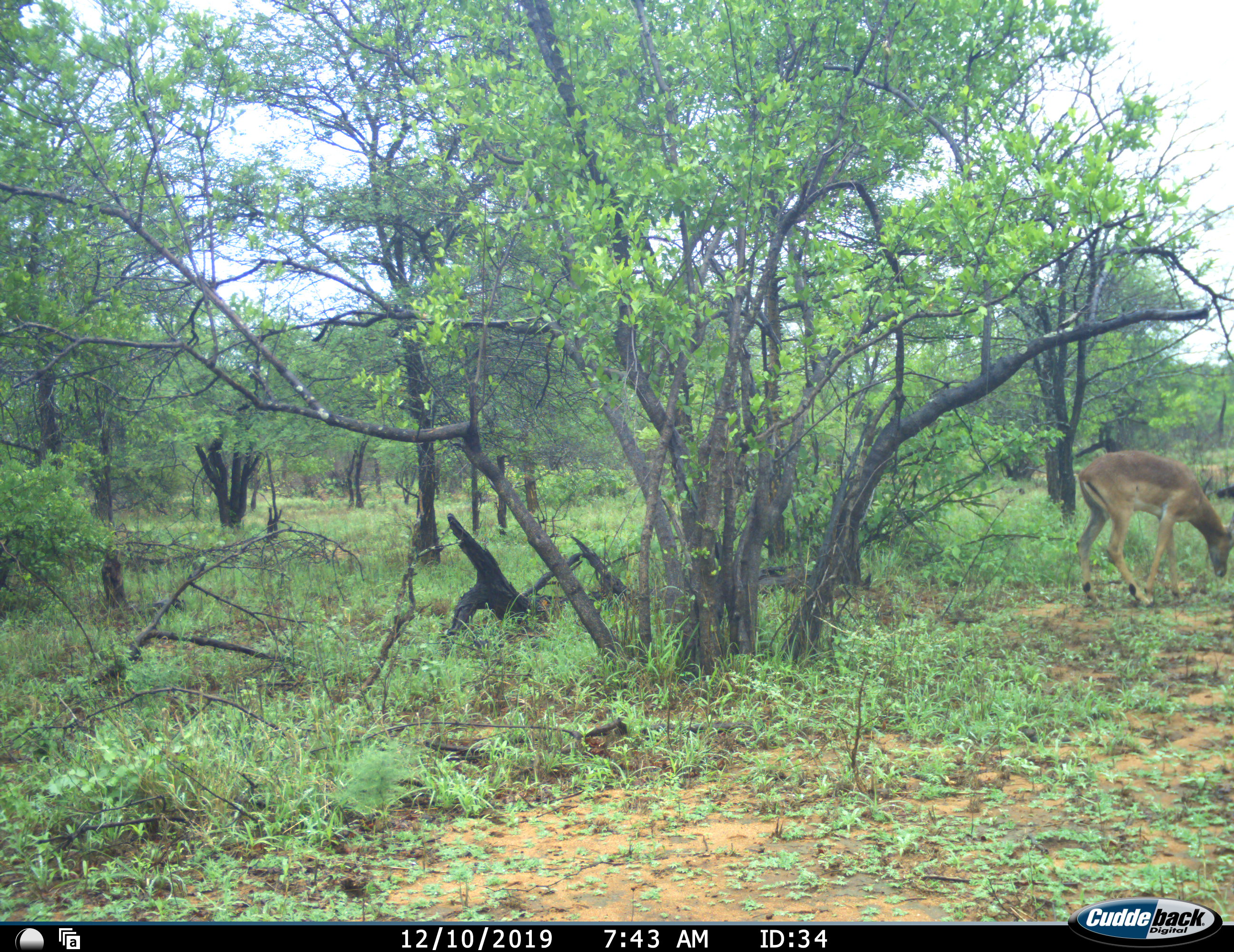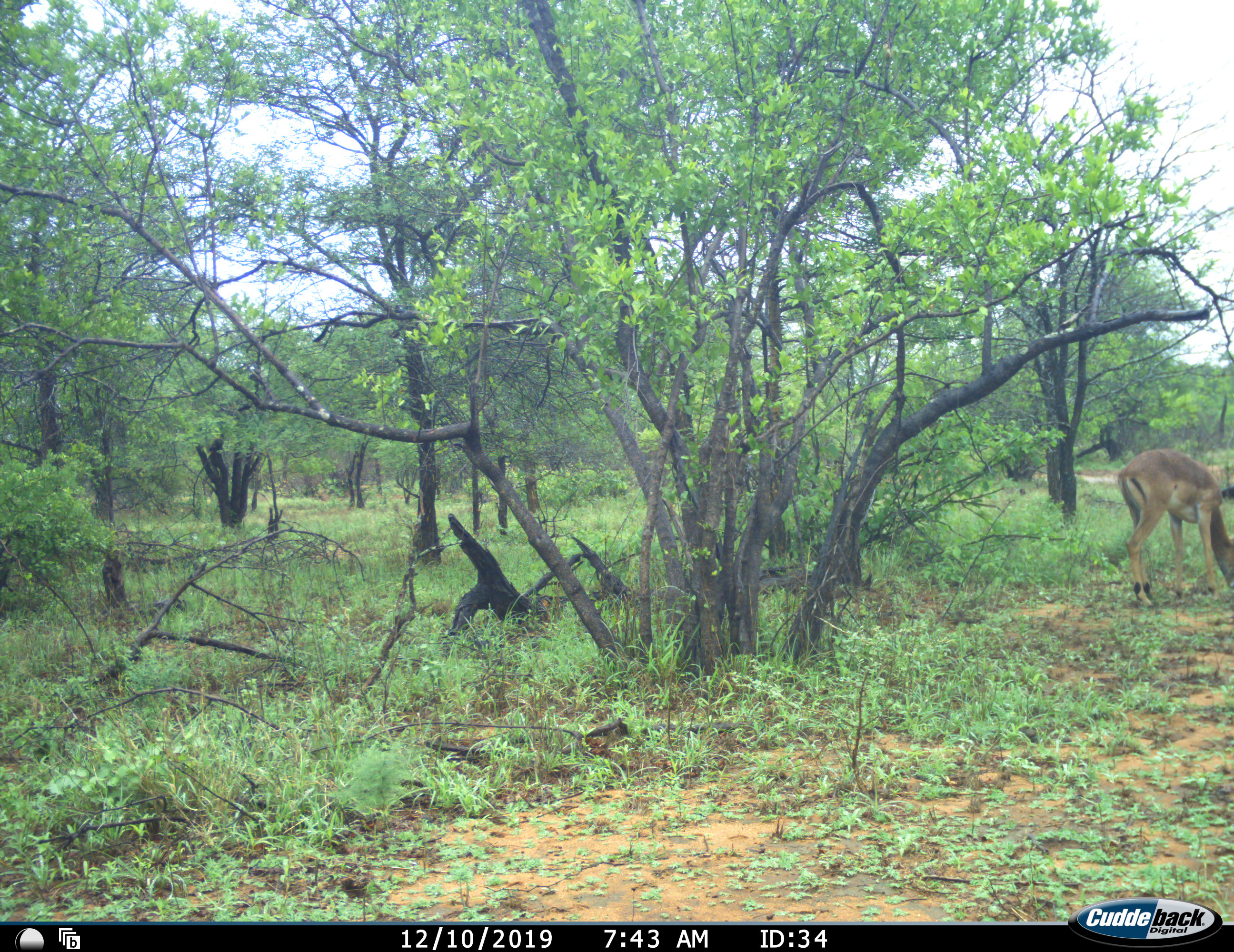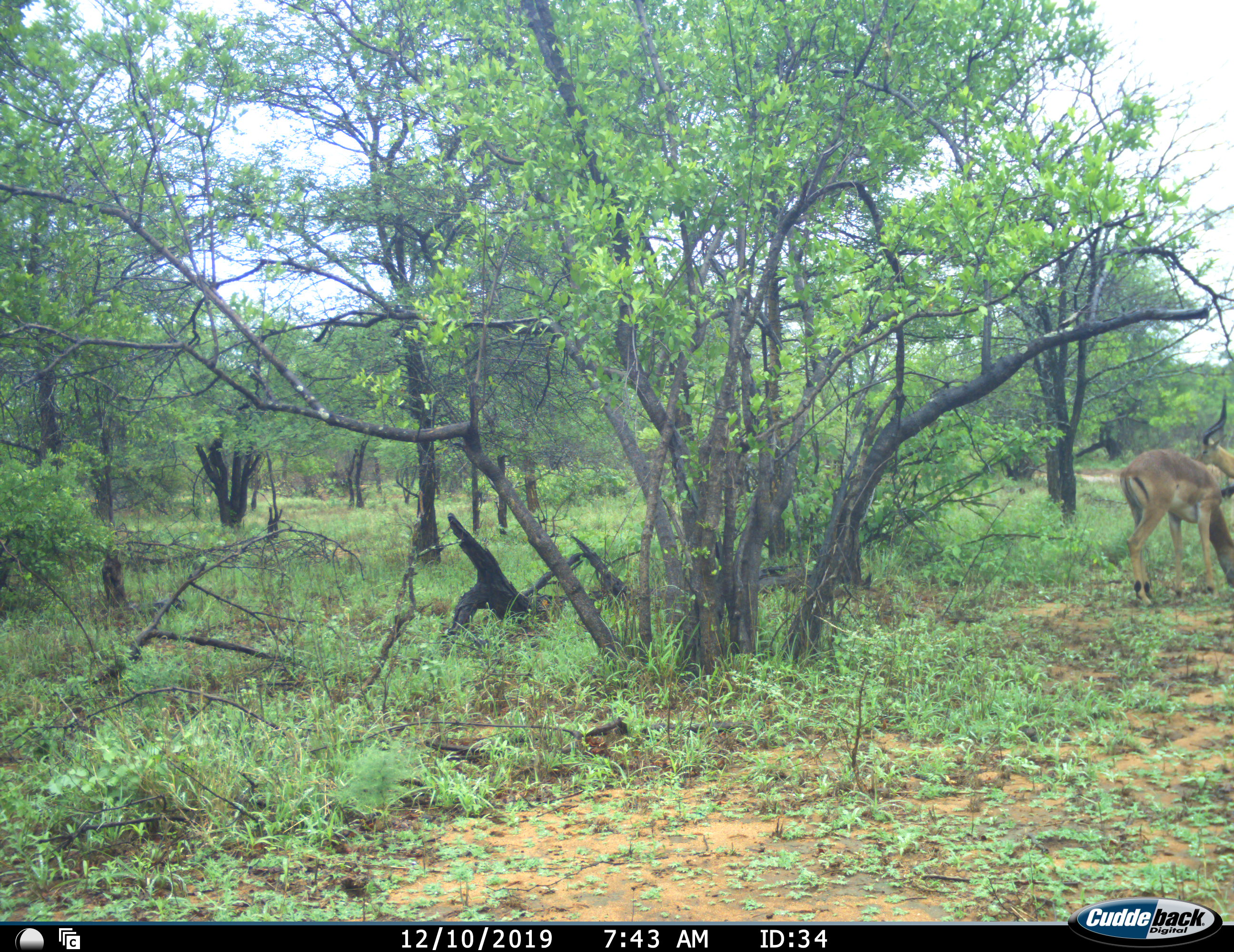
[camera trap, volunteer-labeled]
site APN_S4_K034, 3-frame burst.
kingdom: Animalia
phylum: Chordata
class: Mammalia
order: Artiodactyla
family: Bovidae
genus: Aepyceros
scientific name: Aepyceros melampus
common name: impala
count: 2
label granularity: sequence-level